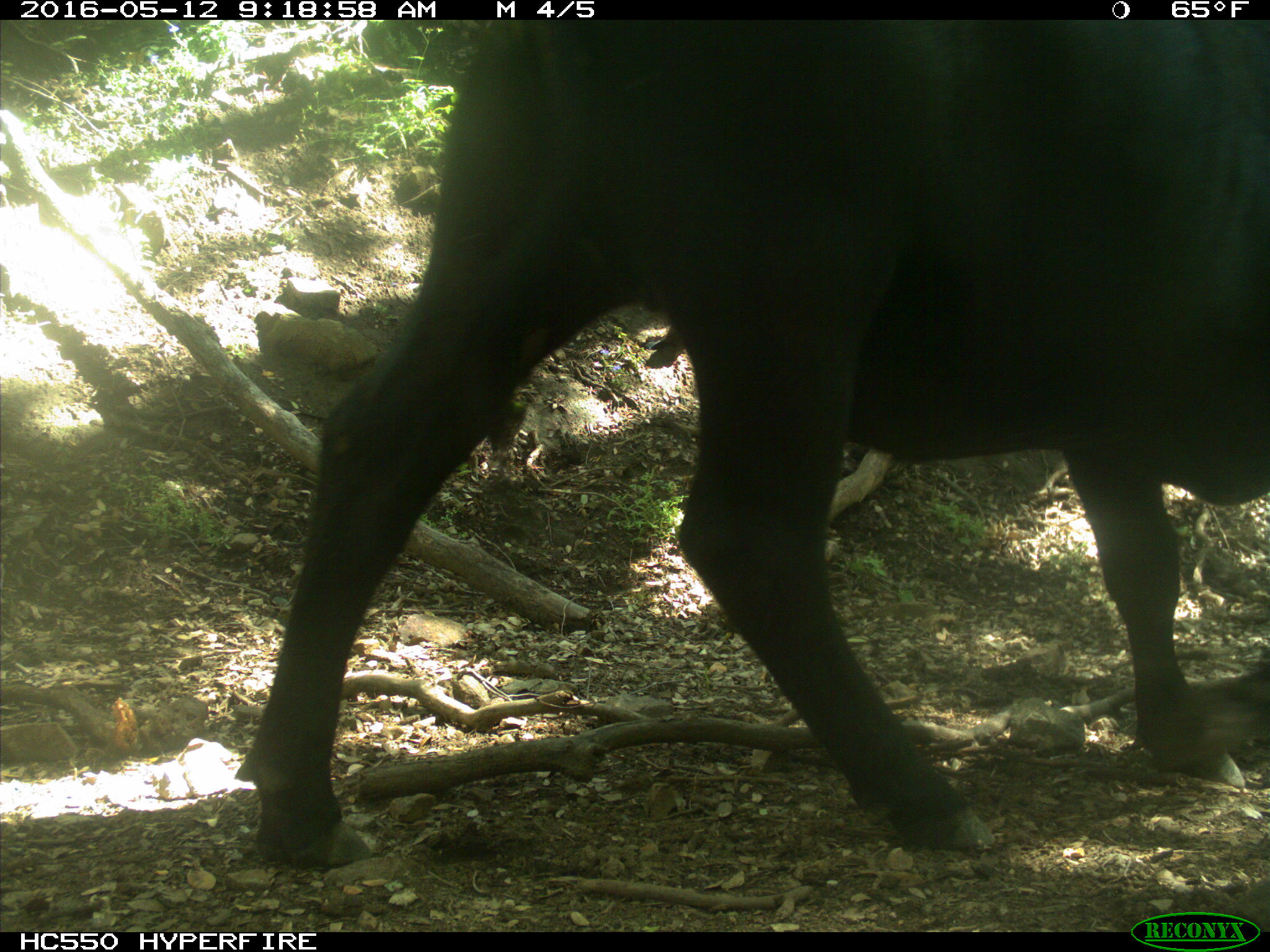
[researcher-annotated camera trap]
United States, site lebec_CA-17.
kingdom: Animalia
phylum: Chordata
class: Mammalia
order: Artiodactyla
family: Bovidae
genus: Bos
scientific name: Bos taurus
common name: domestic cow